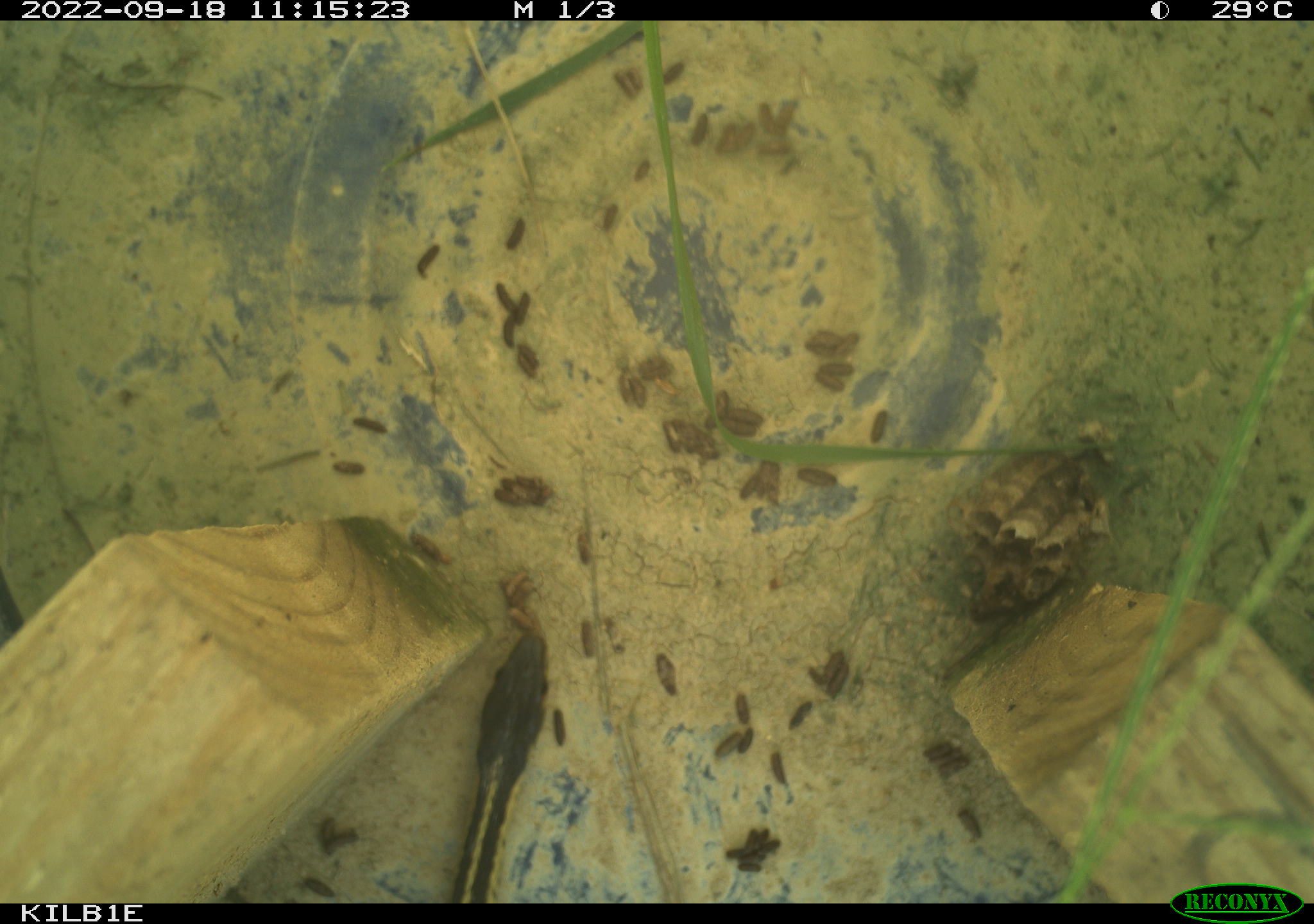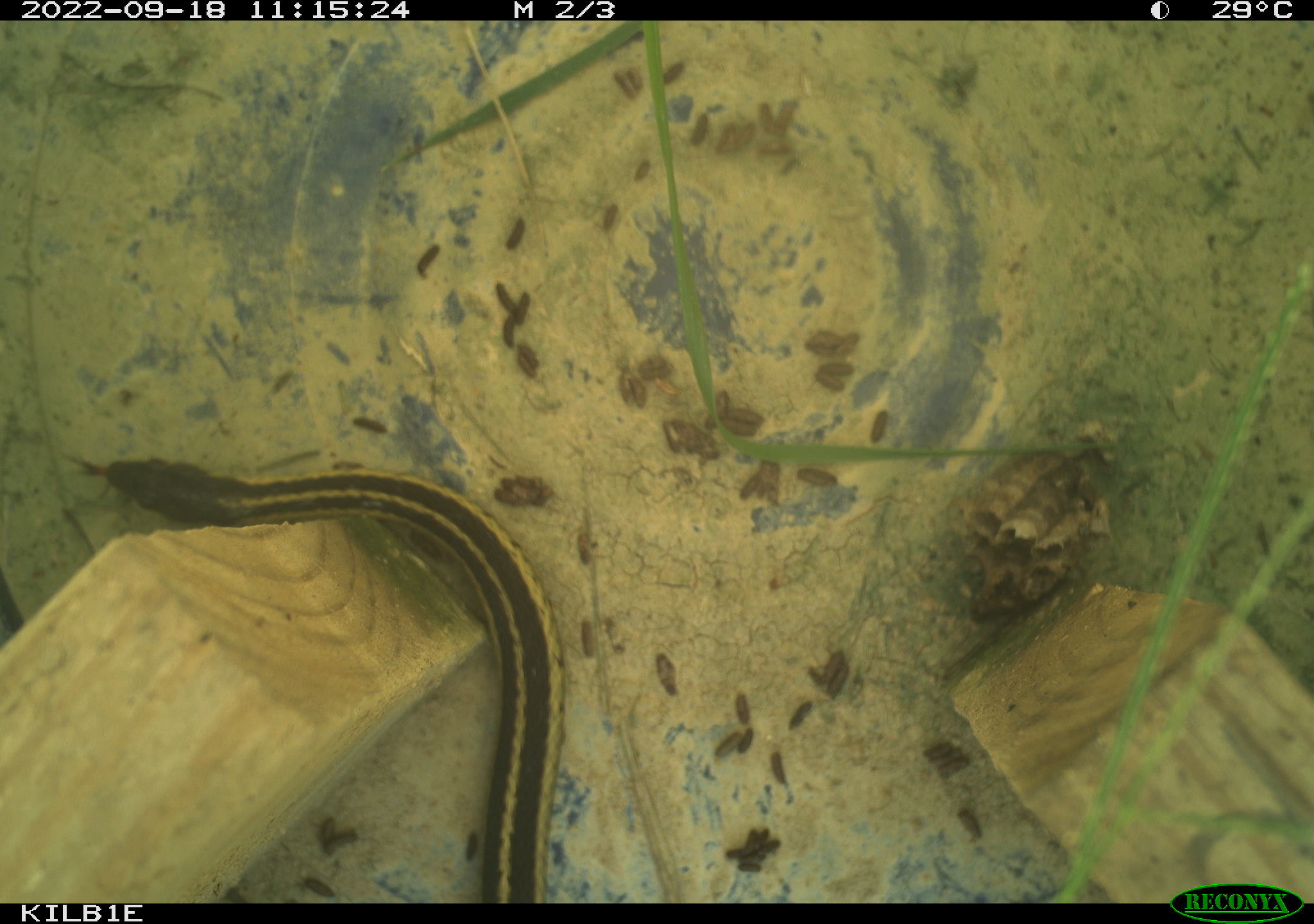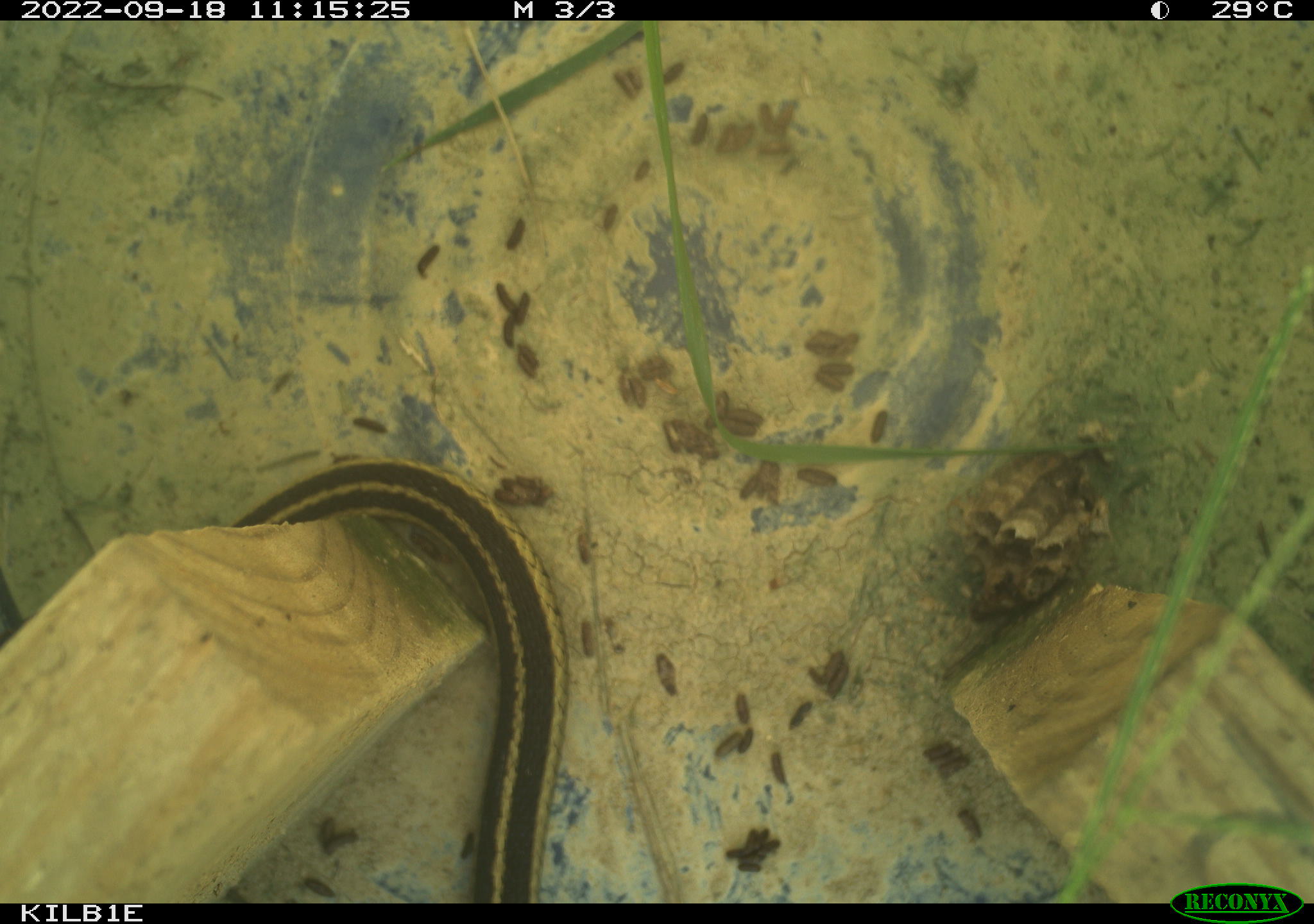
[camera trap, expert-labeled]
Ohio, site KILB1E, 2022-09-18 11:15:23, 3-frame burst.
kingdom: Animalia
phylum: Chordata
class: Reptilia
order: Squamata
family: Colubridae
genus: Thamnophis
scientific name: Thamnophis sirtalis sirtalis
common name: eastern gartersnake